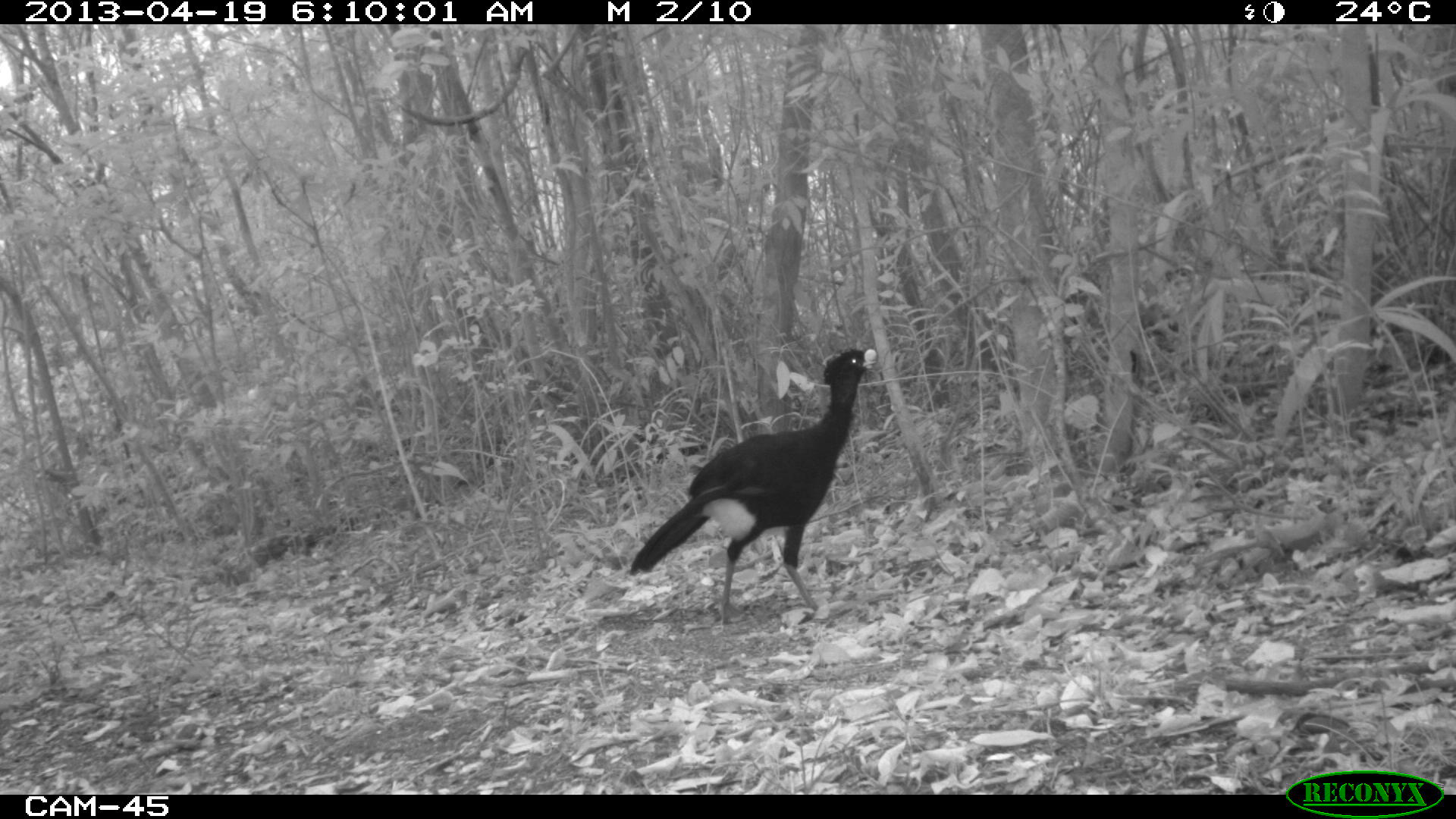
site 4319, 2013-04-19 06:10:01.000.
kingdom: Animalia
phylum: Chordata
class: Aves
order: Galliformes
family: Cracidae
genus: Crax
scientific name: Crax rubra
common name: great curassow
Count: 1.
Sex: male.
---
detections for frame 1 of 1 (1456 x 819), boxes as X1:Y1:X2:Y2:
crax rubra: 626:346:877:633